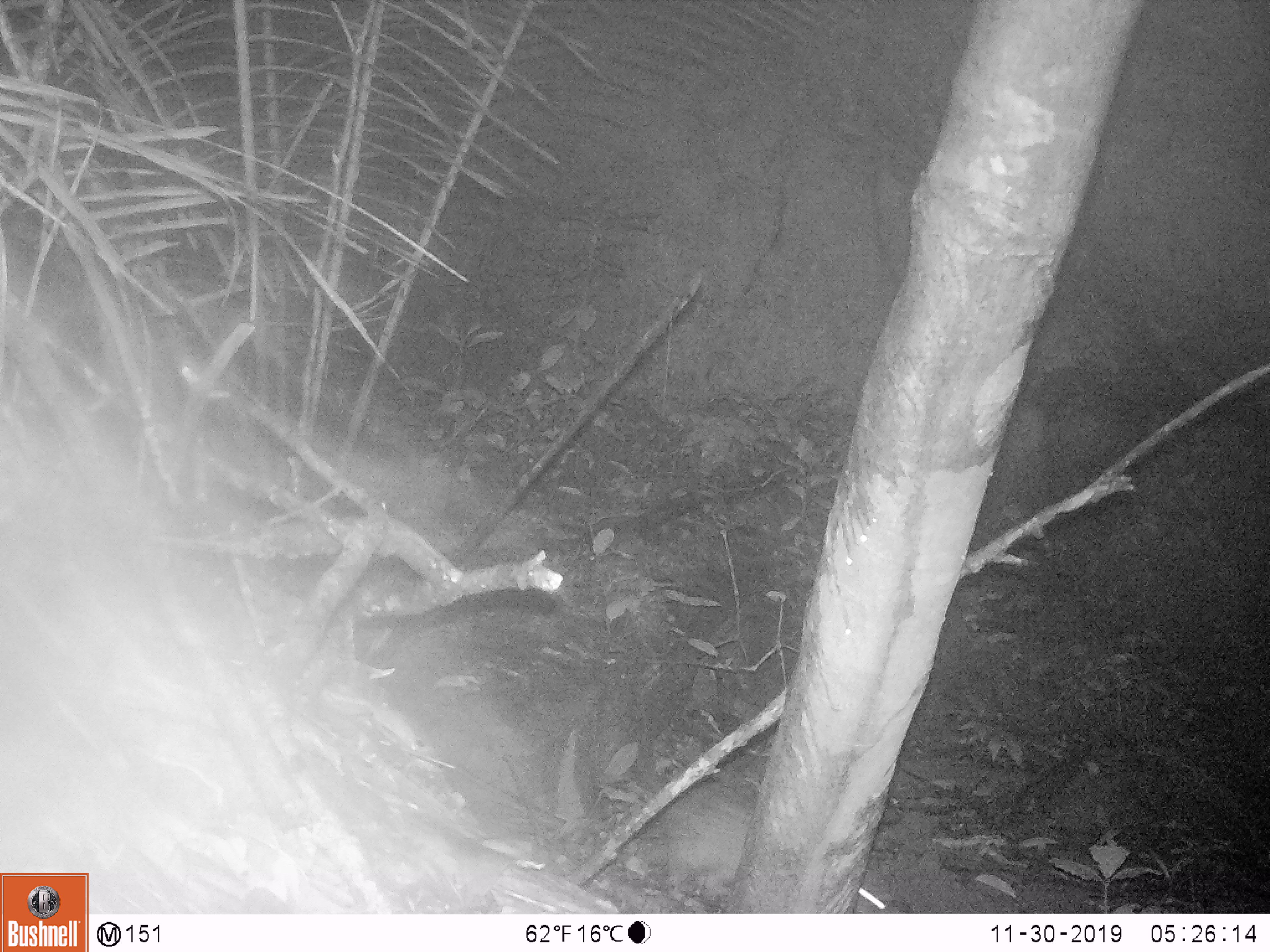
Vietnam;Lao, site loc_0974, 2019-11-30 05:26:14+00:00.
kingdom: Animalia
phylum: Chordata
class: Mammalia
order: Rodentia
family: Hystricidae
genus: Atherurus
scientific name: Atherurus macrourus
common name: asiatic brush-tailed porcupine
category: asiatic brush tailed porcupine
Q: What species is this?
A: Asiatic brush tailed porcupine (asiatic brush-tailed porcupine) (Atherurus macrourus).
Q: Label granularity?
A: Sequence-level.